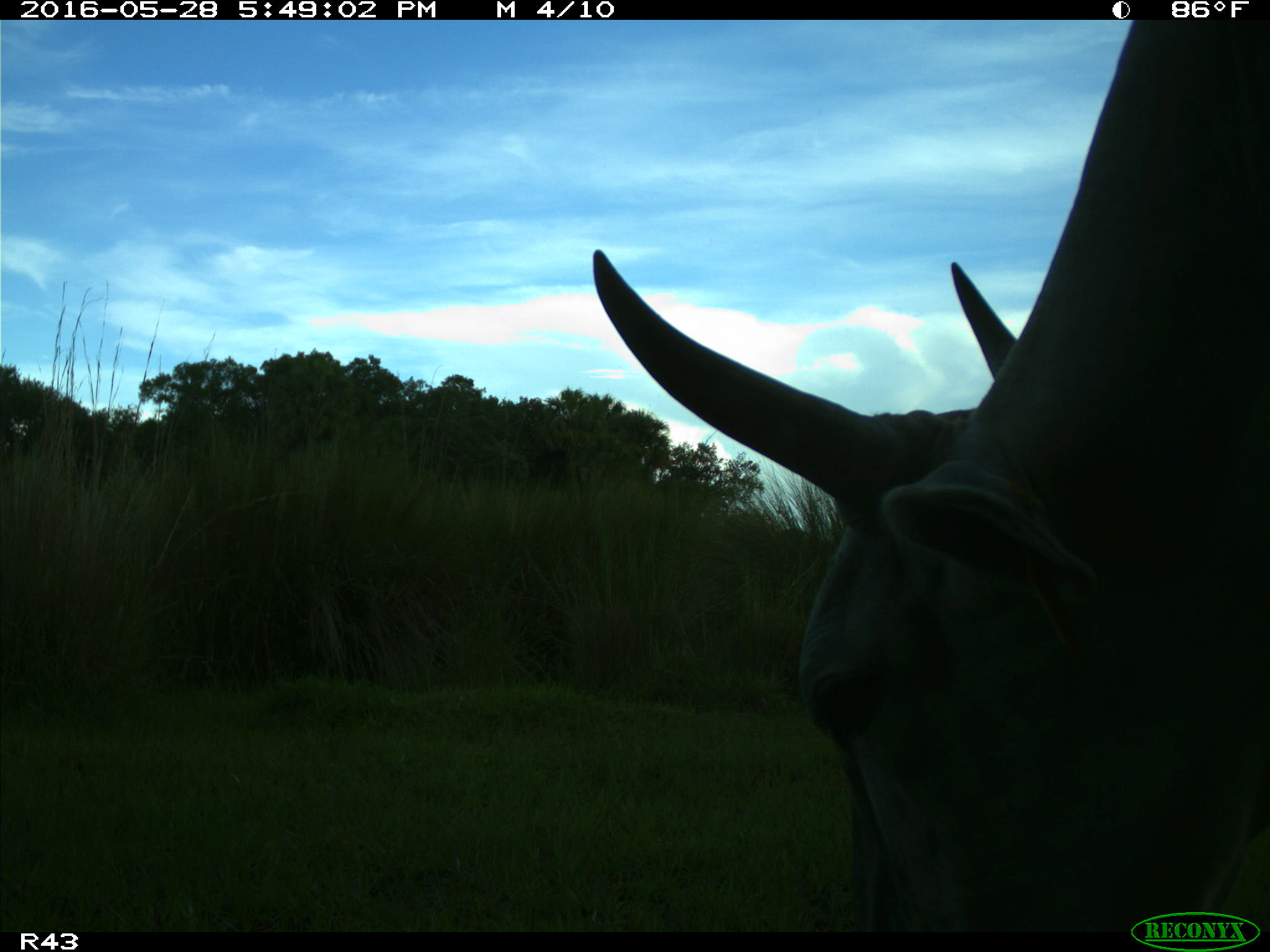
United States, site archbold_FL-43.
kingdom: Animalia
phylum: Chordata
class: Mammalia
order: Artiodactyla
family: Bovidae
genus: Bos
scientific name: Bos taurus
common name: domestic cow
Bos taurus (domestic cow).